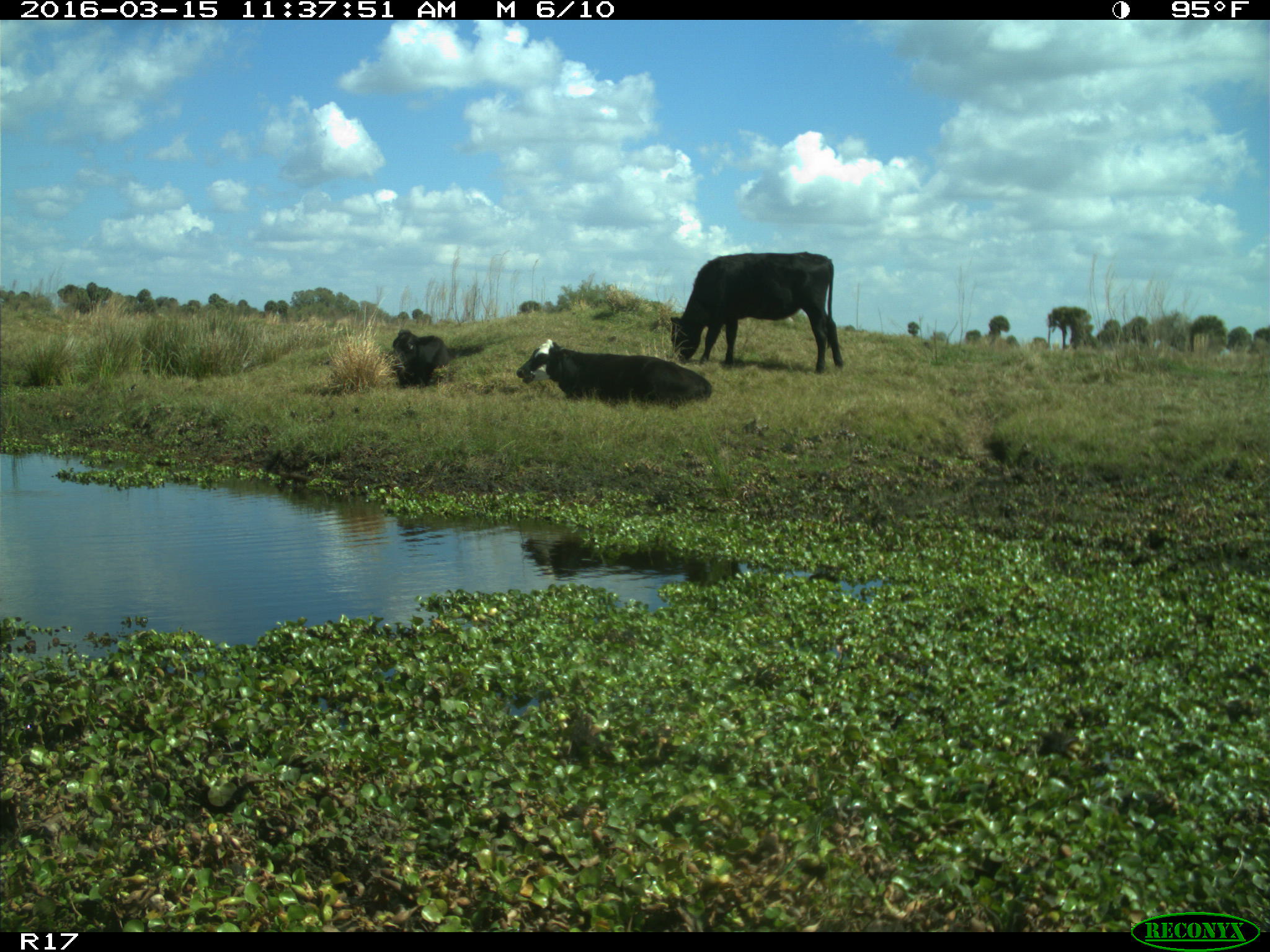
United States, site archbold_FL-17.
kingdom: Animalia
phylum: Chordata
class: Mammalia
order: Artiodactyla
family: Bovidae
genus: Bos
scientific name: Bos taurus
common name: domestic cow